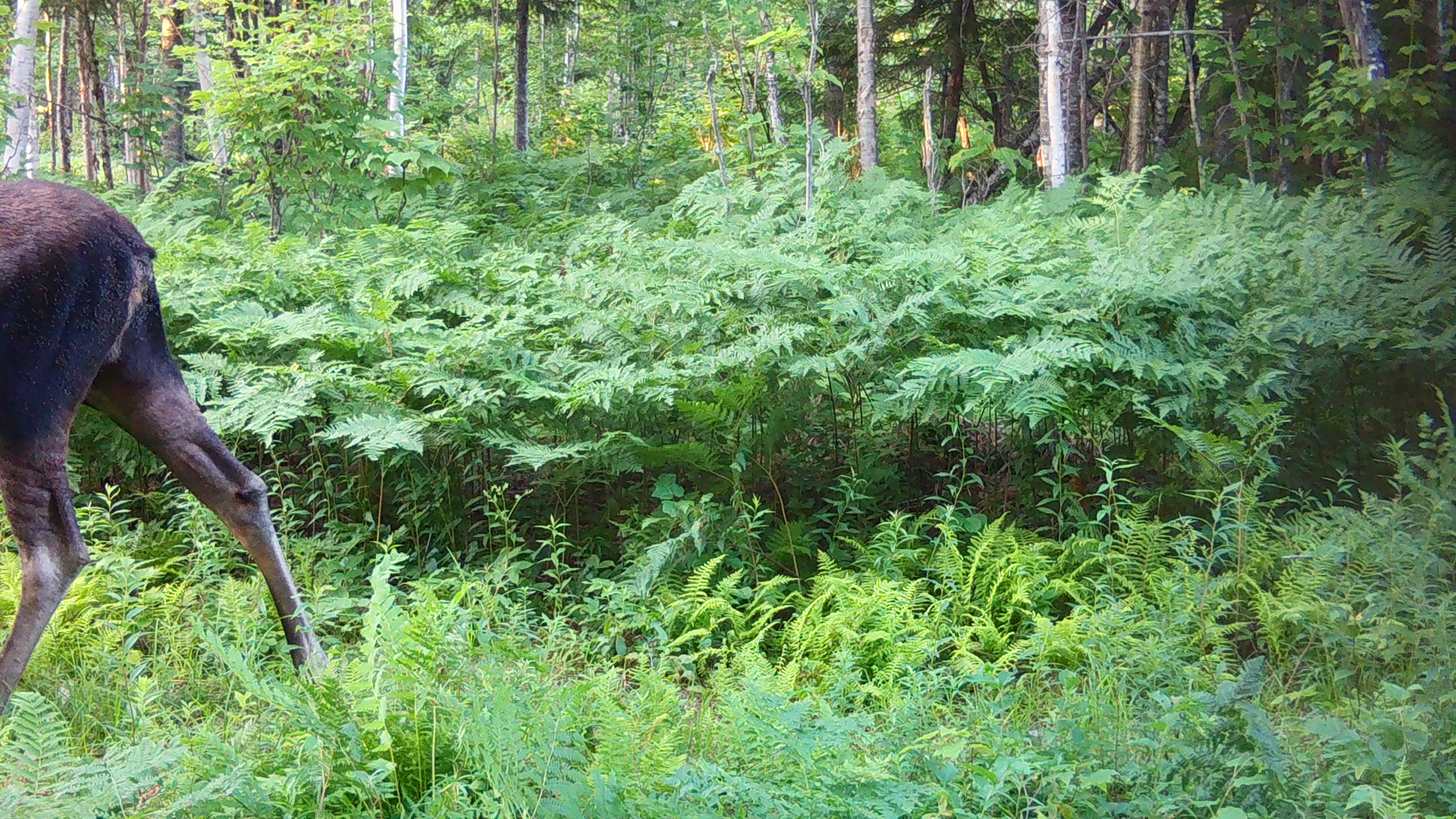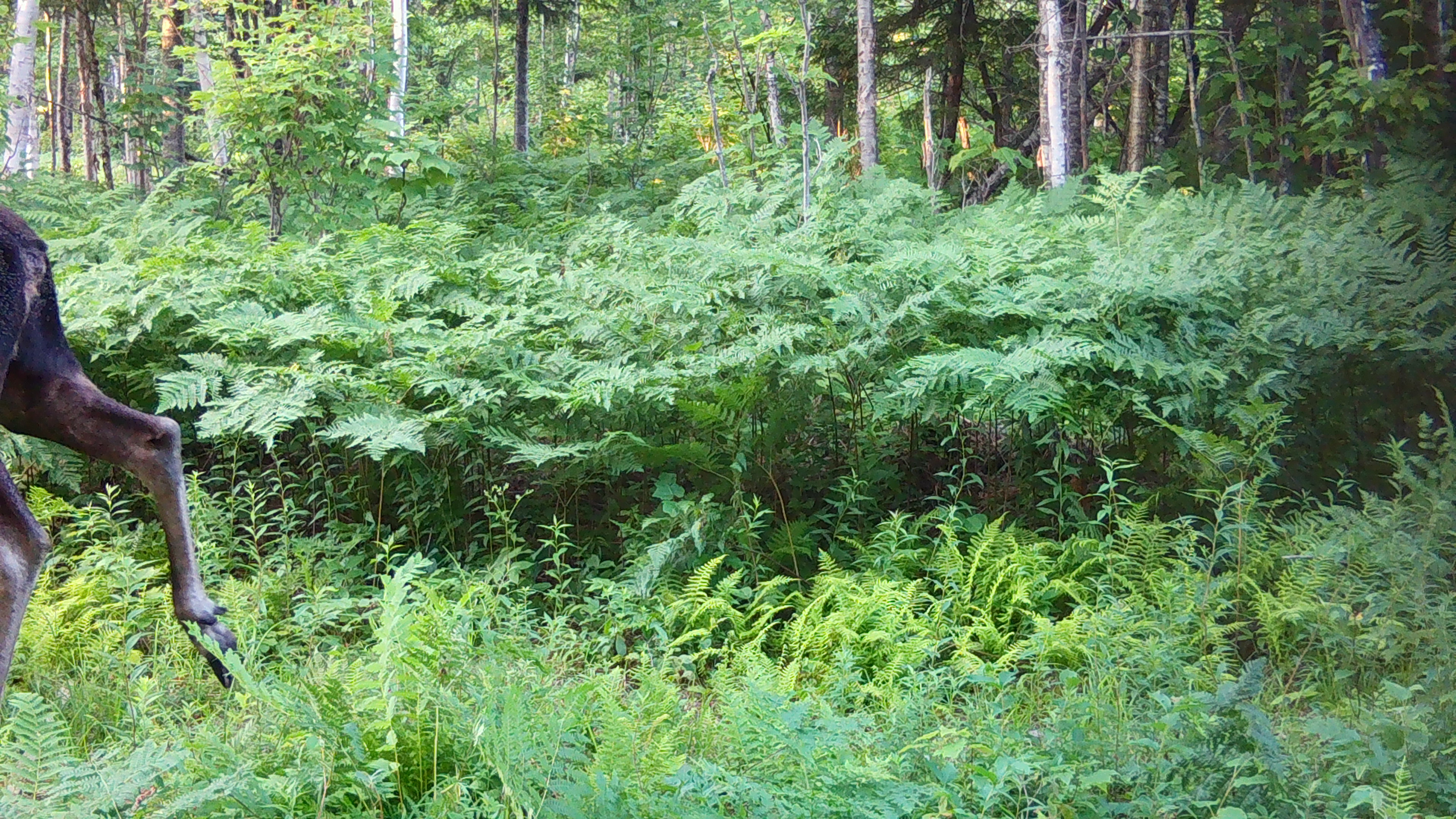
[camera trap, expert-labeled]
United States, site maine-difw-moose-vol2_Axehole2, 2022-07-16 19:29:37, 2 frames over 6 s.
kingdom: Animalia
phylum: Chordata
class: Mammalia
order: Artiodactyla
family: Cervidae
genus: Alces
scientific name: Alces alces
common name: moose